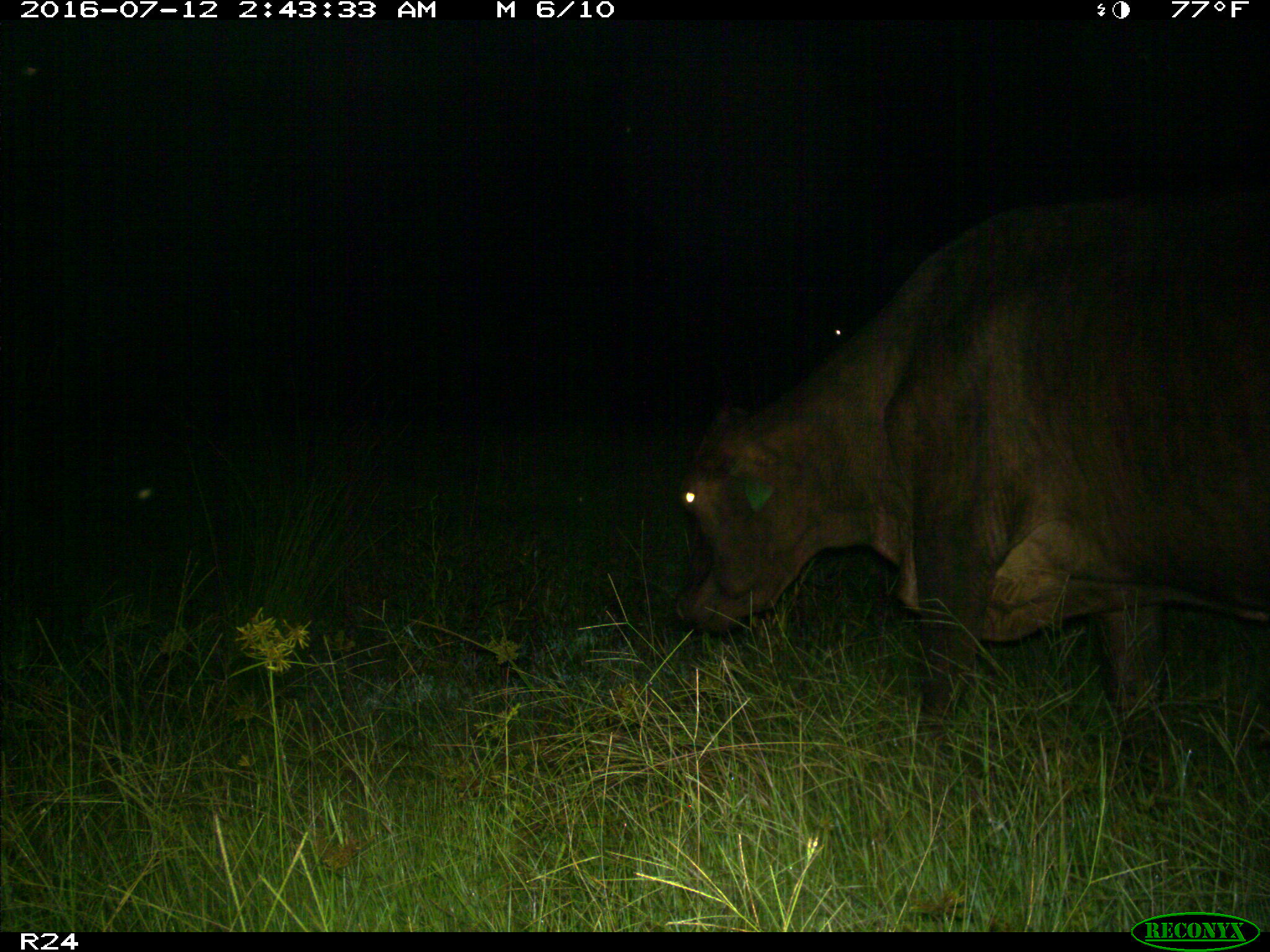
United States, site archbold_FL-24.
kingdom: Animalia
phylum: Chordata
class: Mammalia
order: Artiodactyla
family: Bovidae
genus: Bos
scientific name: Bos taurus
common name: domestic cow